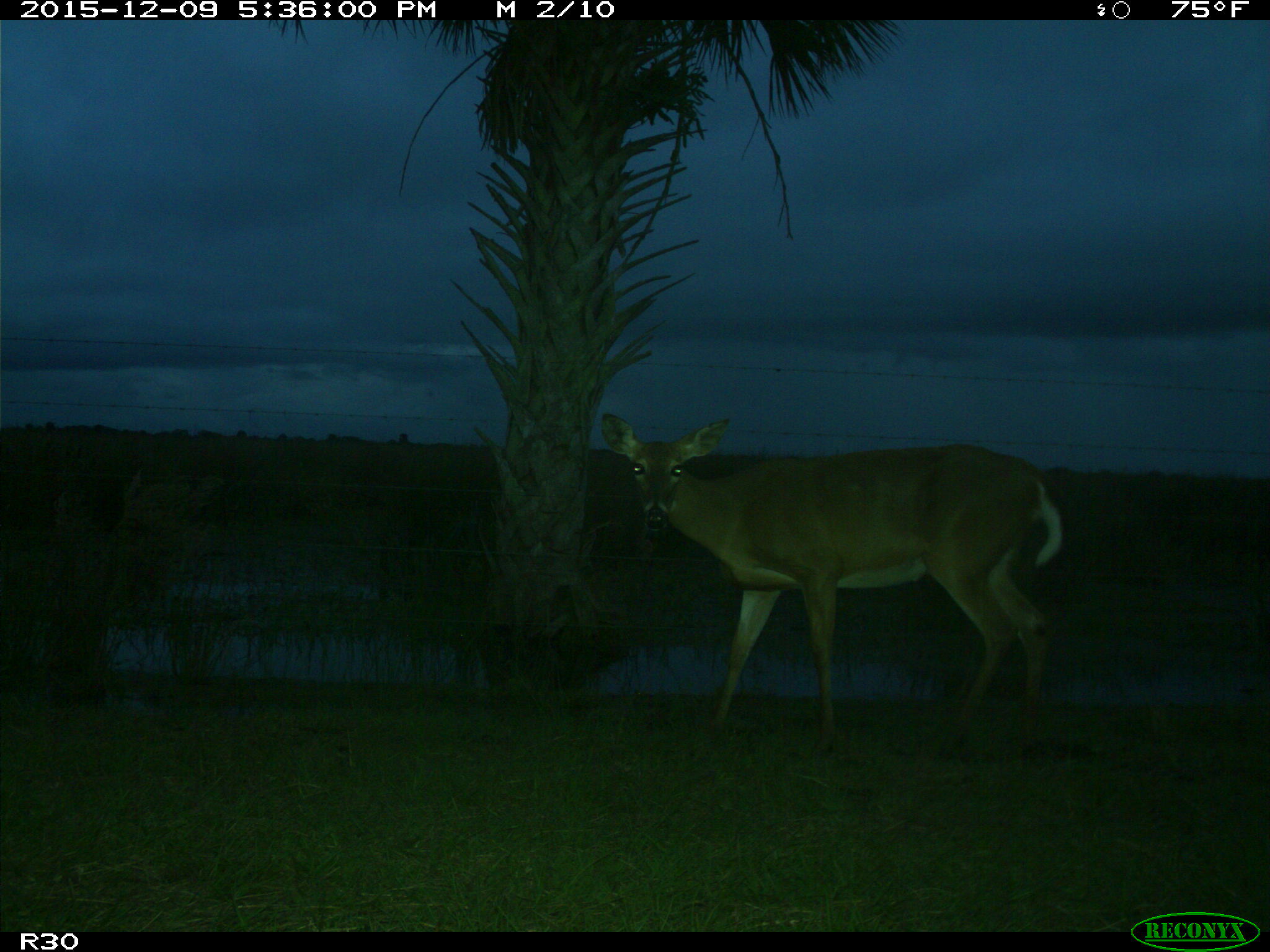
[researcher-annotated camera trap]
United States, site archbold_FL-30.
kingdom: Animalia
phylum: Chordata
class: Mammalia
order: Artiodactyla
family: Cervidae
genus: Odocoileus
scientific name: Odocoileus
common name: deer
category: unidentified deer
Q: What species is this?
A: Unidentified deer (deer) (Odocoileus).